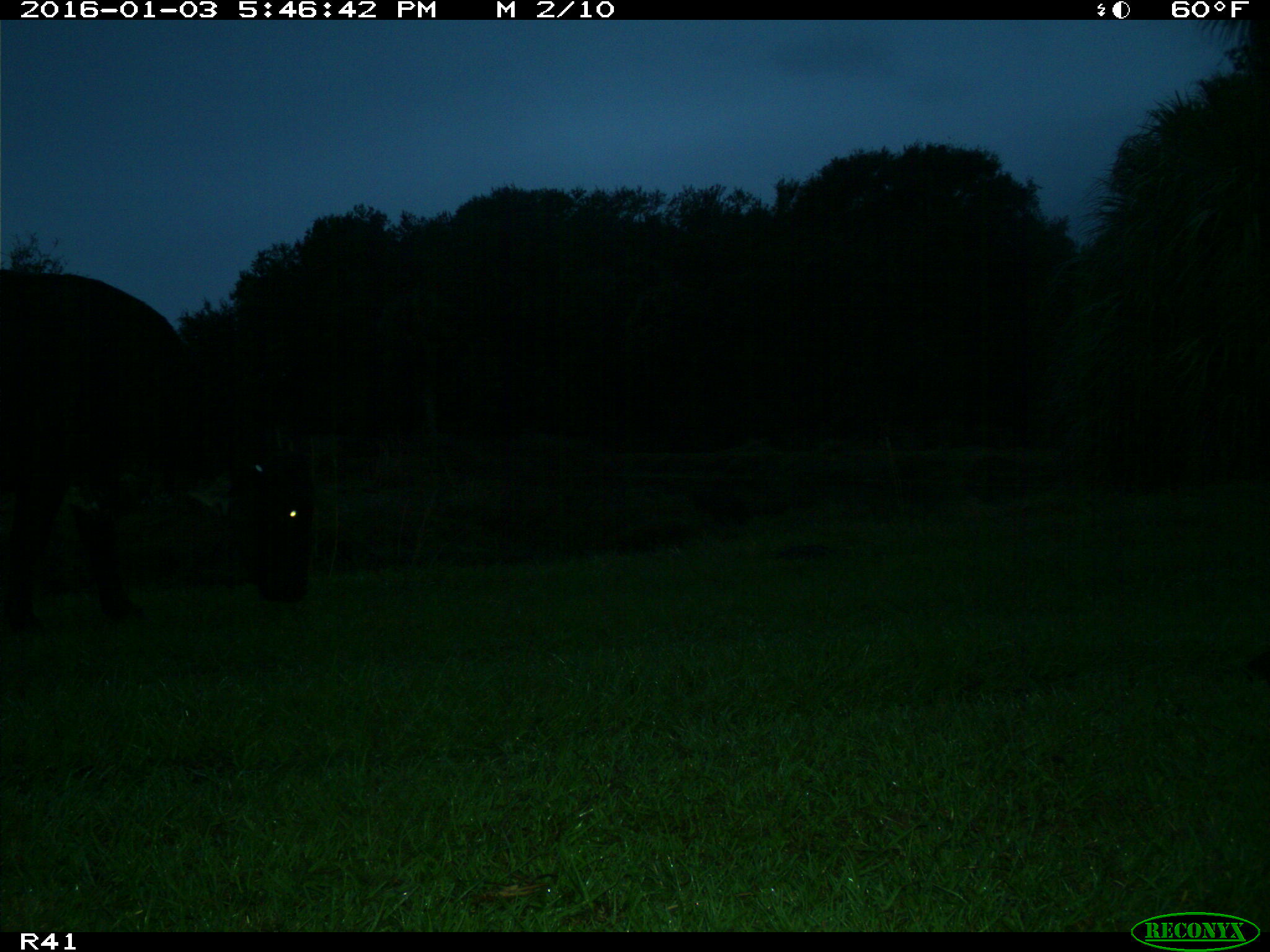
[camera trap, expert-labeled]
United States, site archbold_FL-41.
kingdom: Animalia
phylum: Chordata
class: Mammalia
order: Artiodactyla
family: Bovidae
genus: Bos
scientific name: Bos taurus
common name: domestic cow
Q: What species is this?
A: Bos taurus (domestic cow).